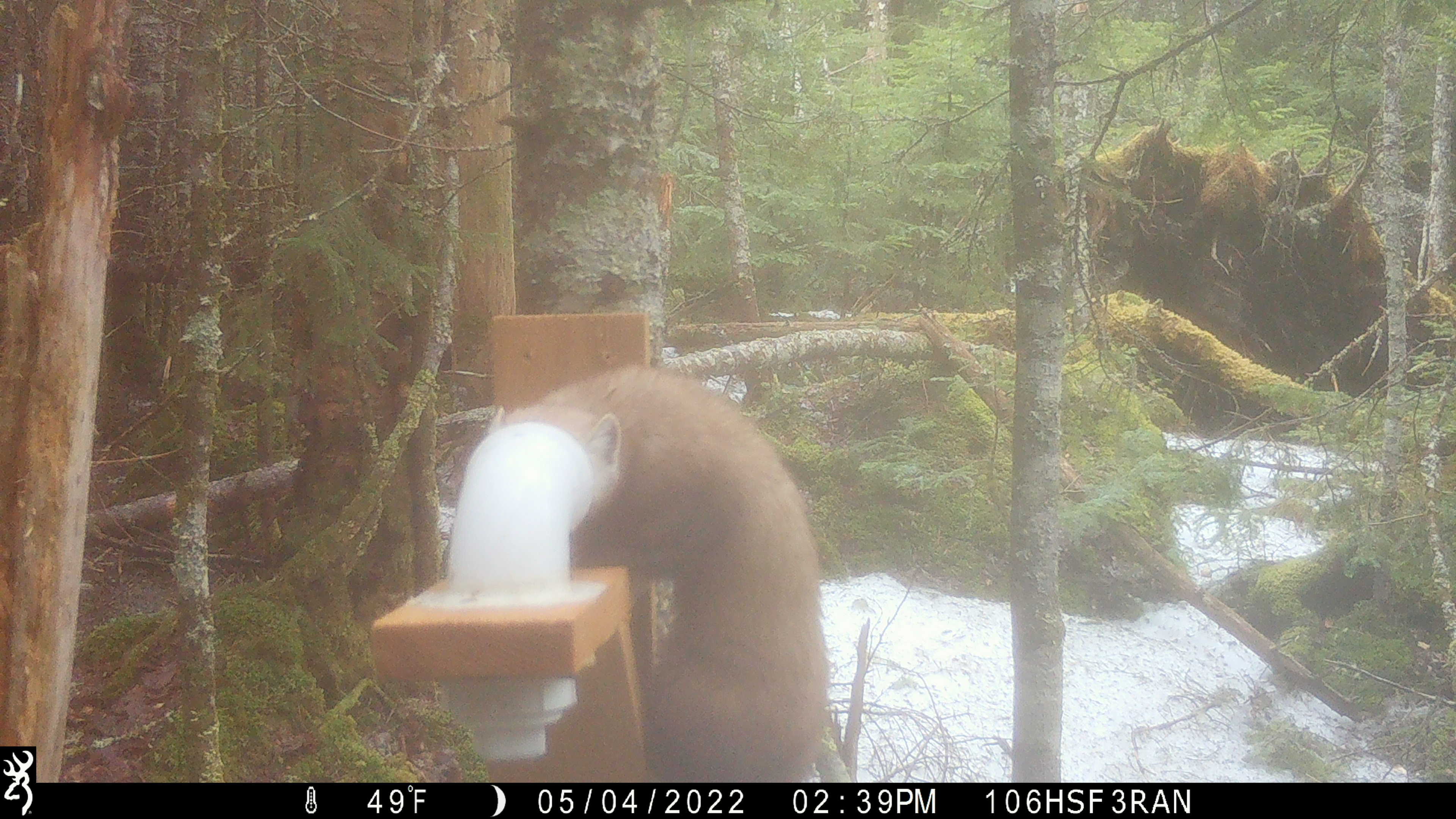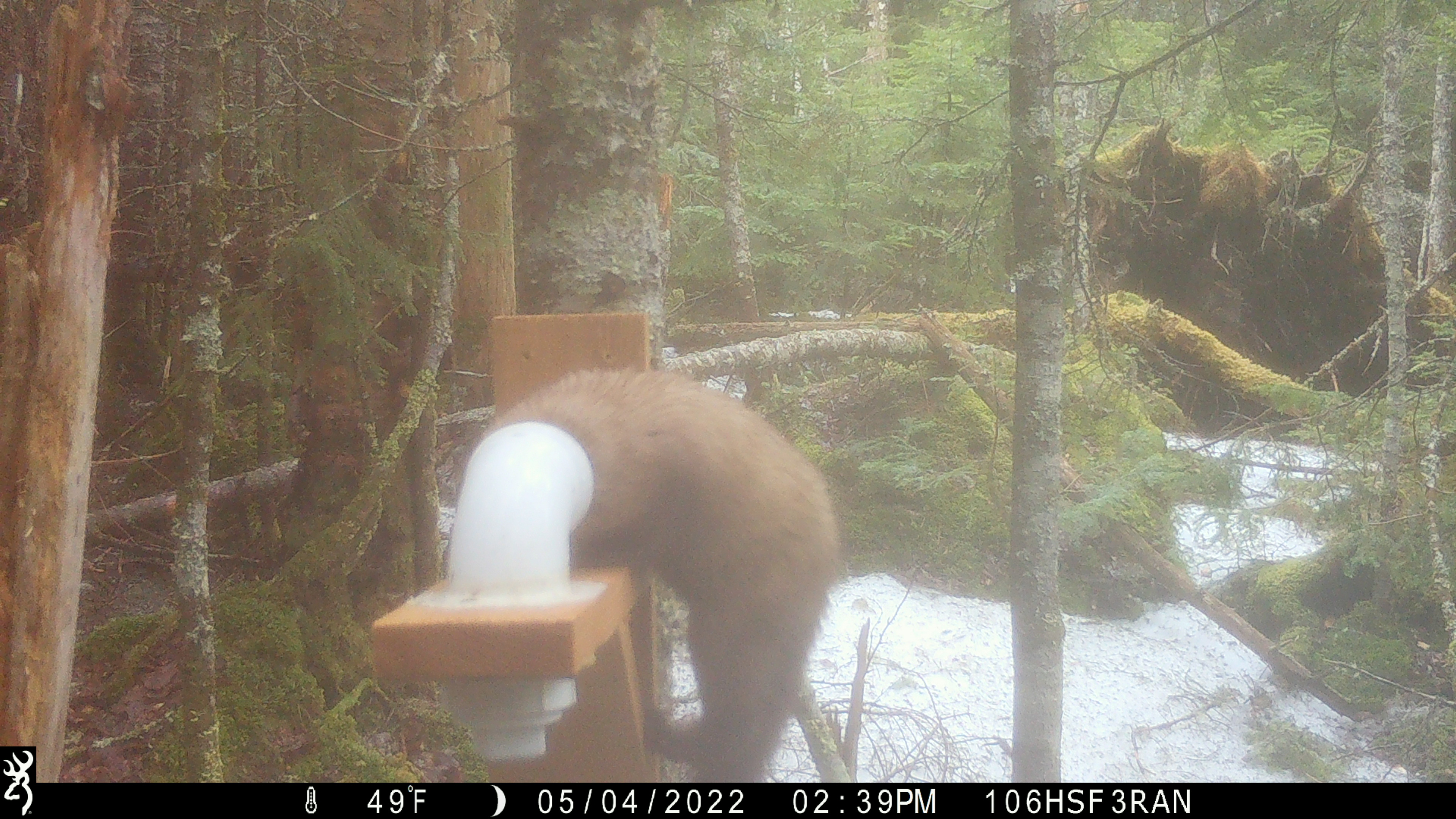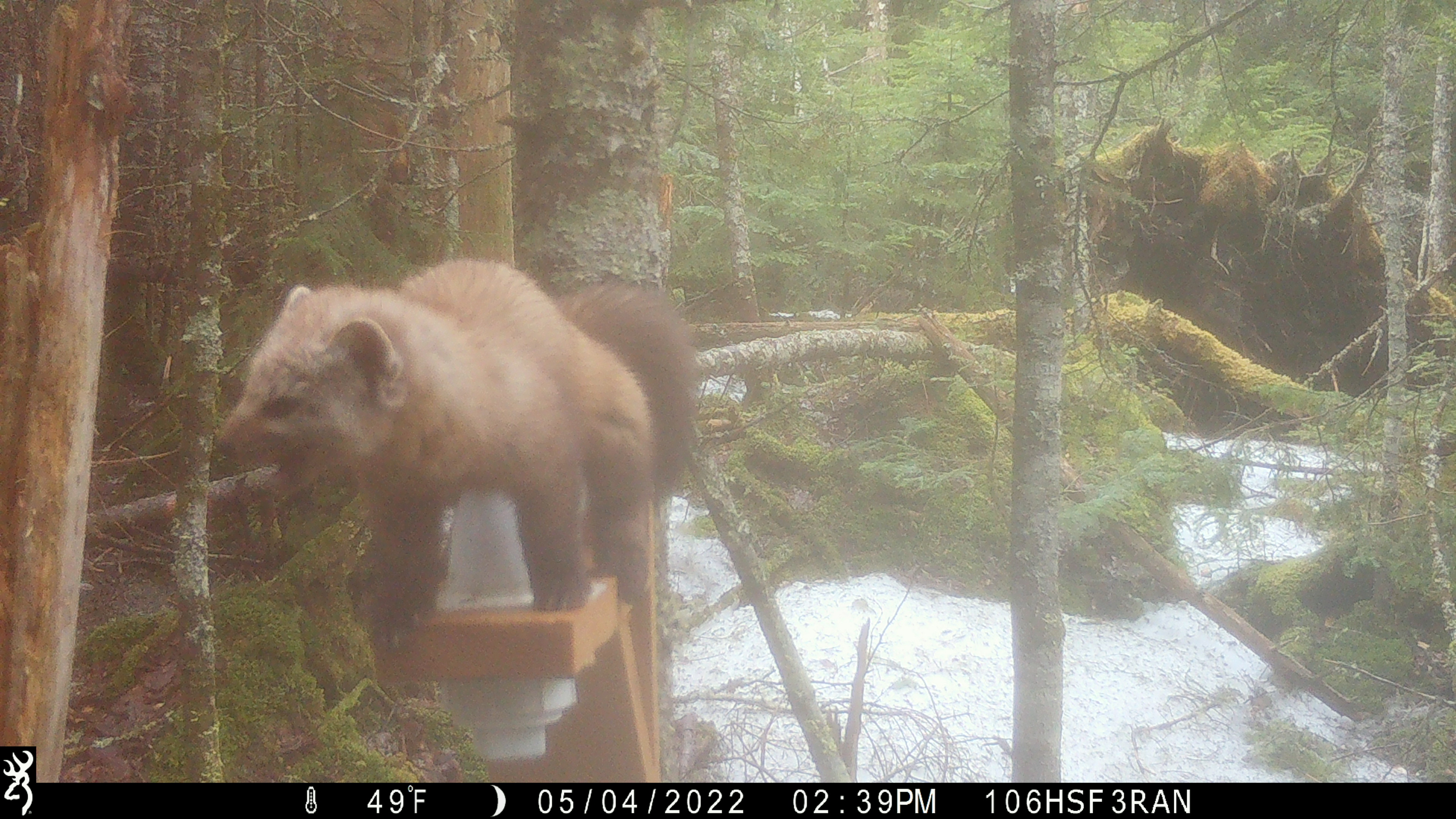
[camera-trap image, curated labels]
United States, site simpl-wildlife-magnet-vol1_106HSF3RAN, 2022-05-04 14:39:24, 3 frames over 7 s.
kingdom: Animalia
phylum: Chordata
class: Mammalia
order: Carnivora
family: Mustelidae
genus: Martes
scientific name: Martes americana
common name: american marten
American marten (Martes americana).